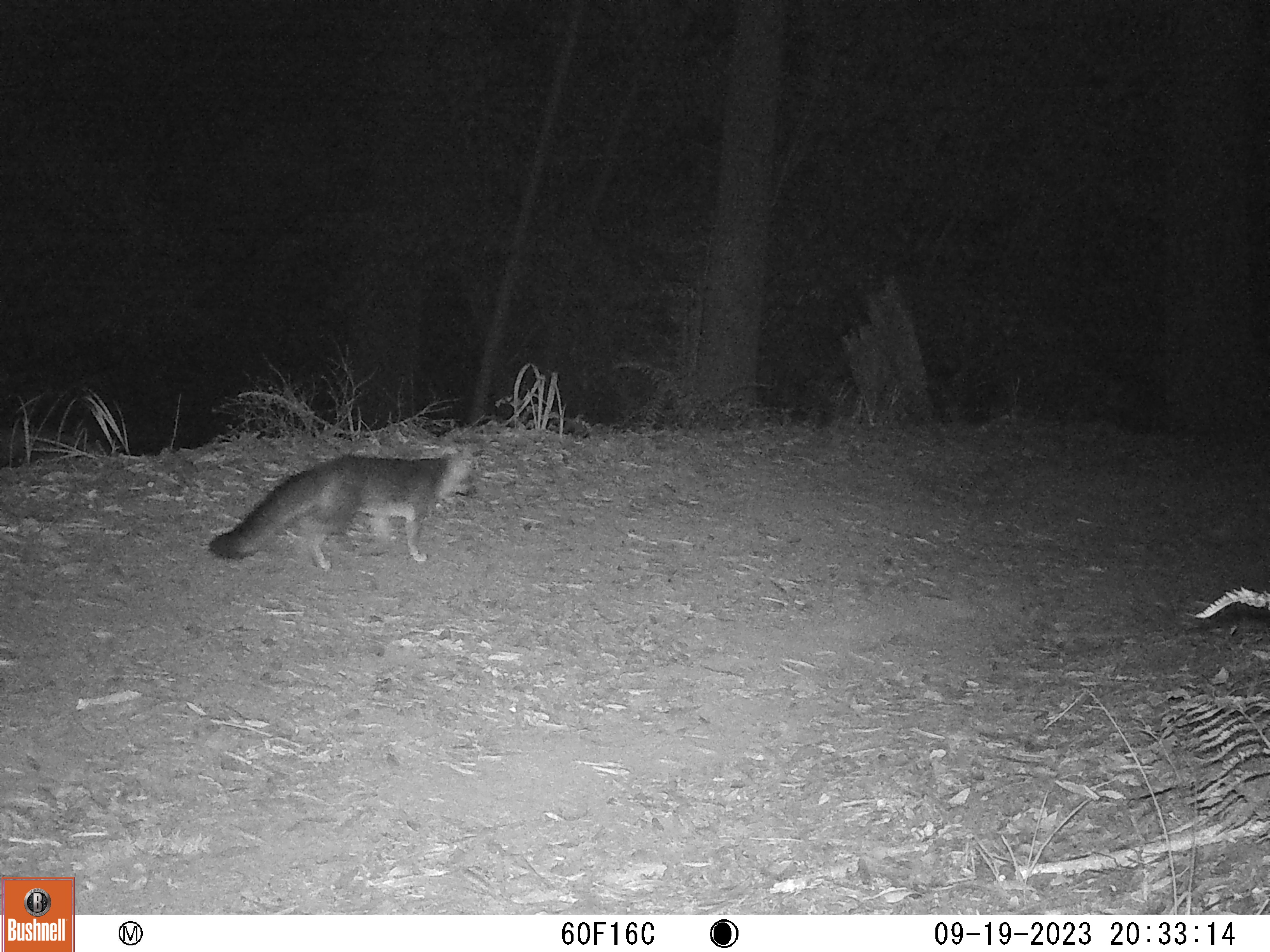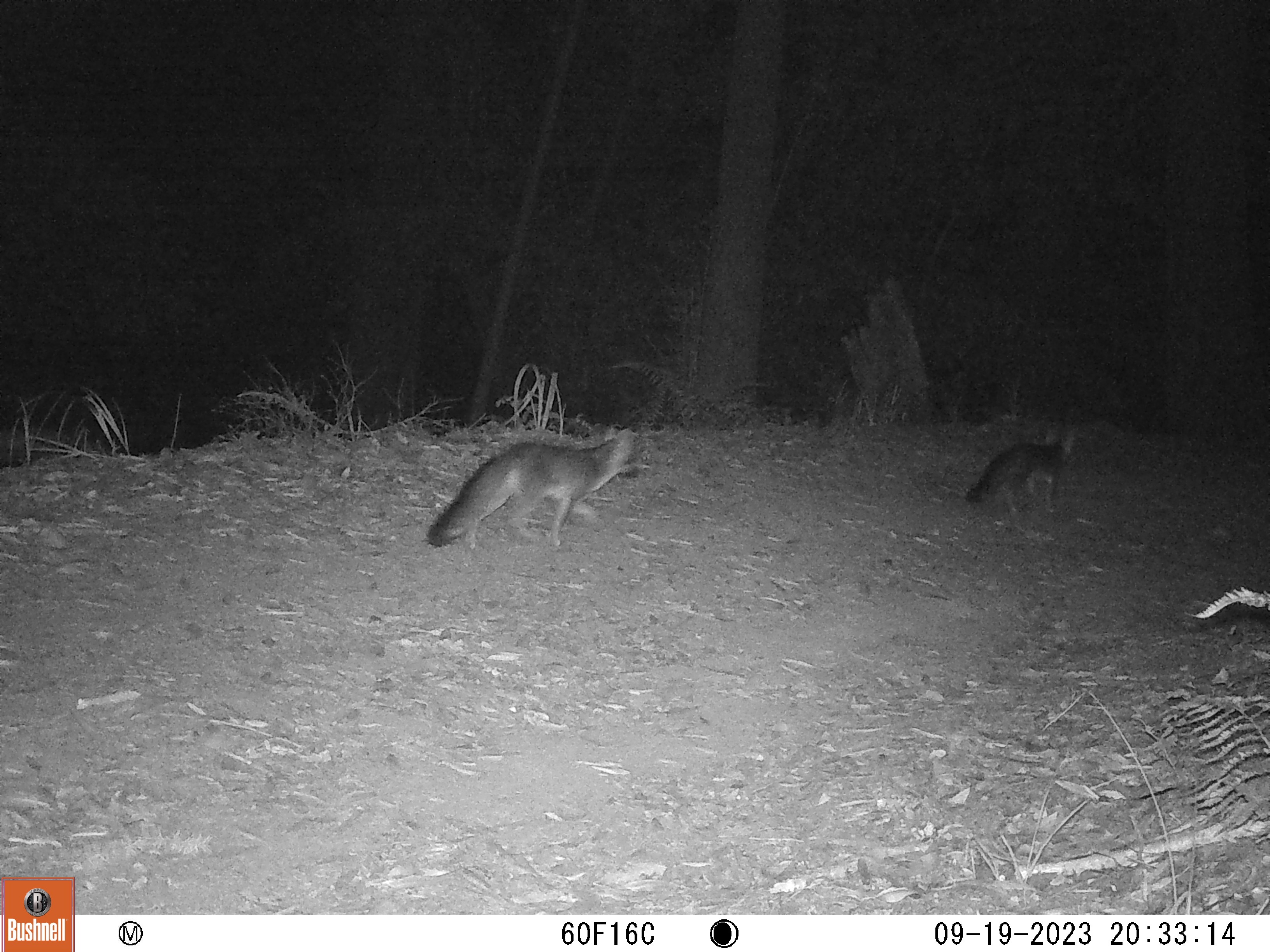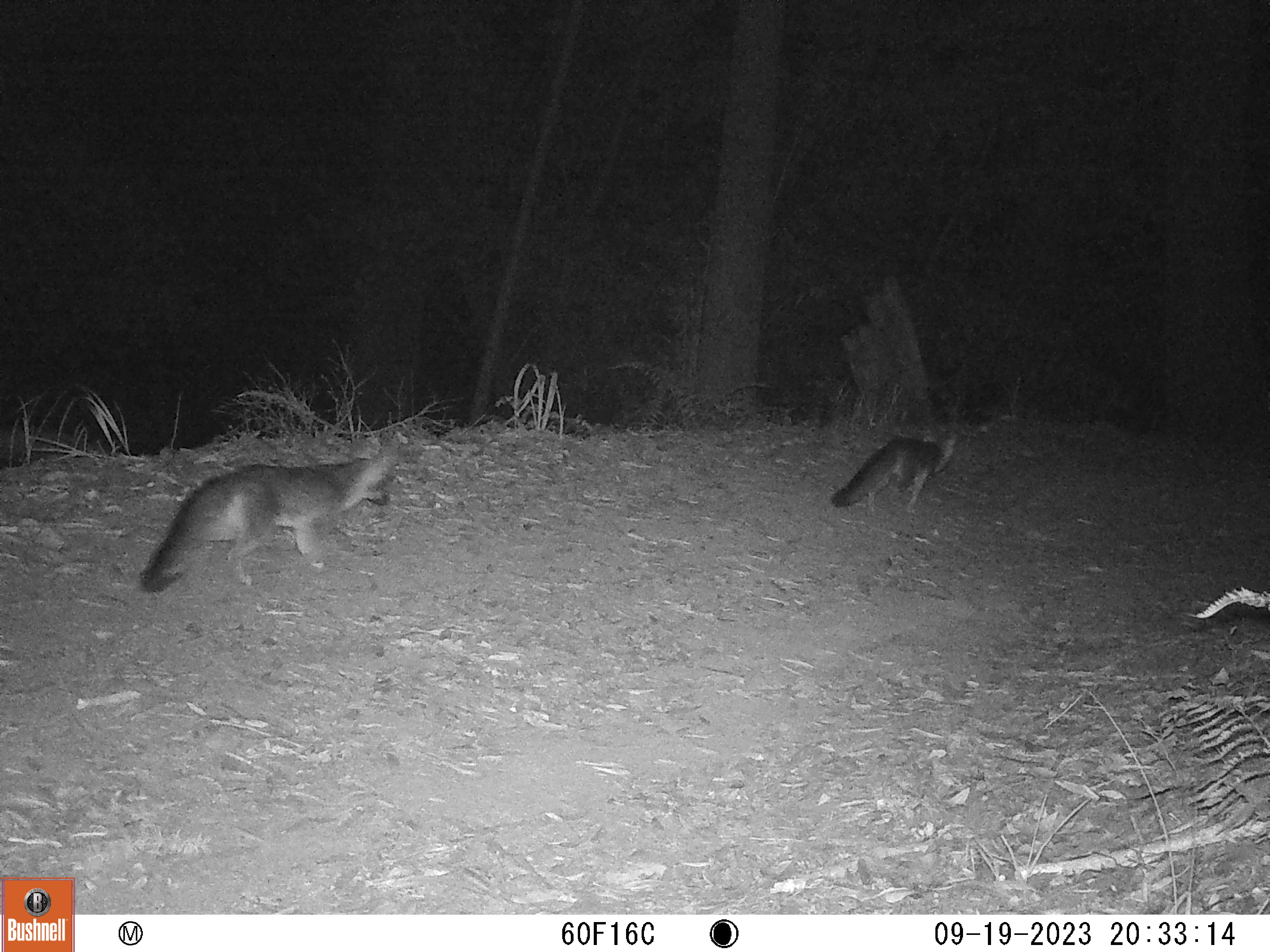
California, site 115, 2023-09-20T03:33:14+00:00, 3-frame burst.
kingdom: Animalia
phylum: Chordata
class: Mammalia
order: Carnivora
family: Canidae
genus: Urocyon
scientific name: Urocyon cinereoargenteus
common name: gray fox